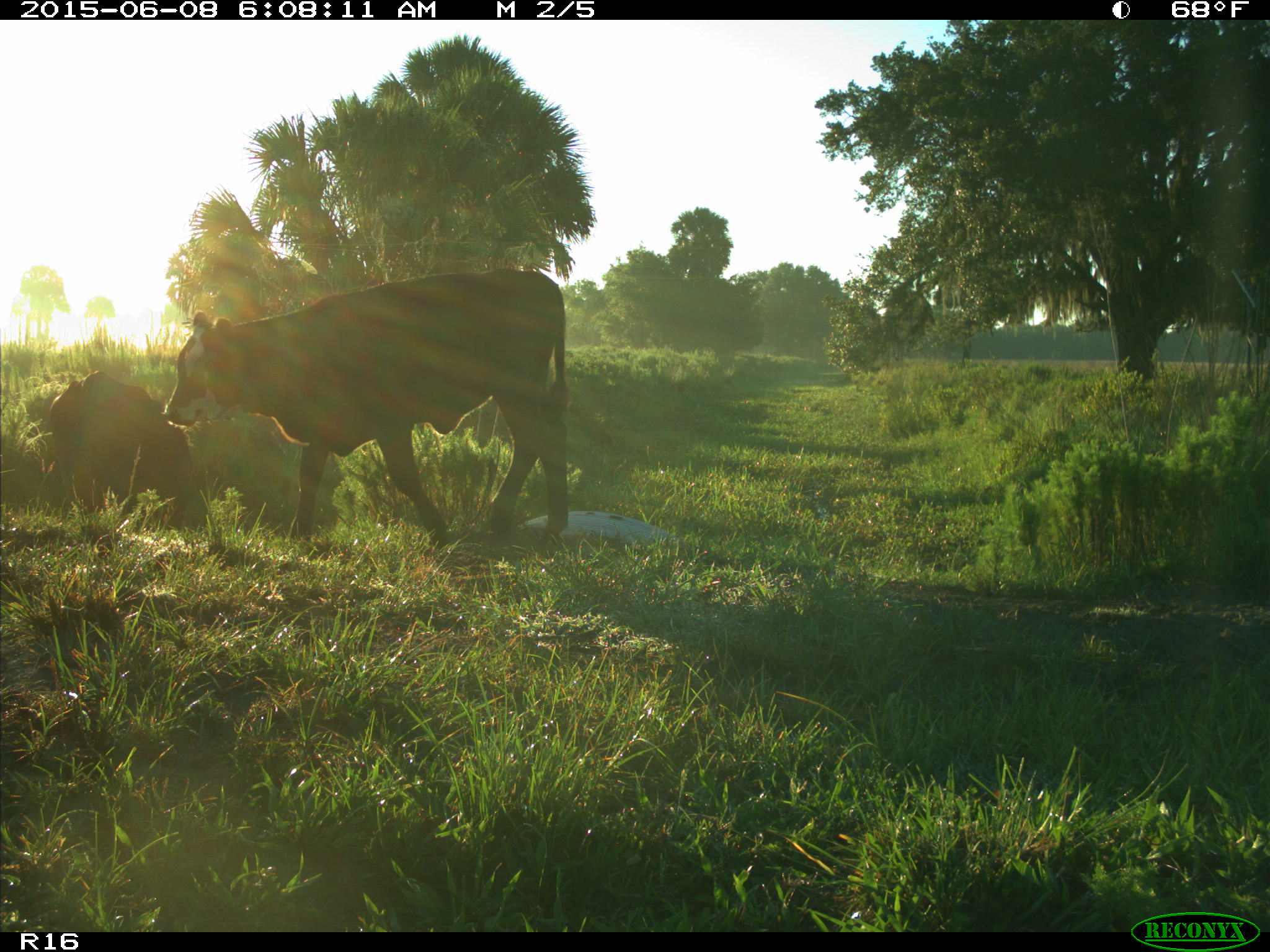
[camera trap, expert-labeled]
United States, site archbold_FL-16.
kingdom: Animalia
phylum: Chordata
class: Mammalia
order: Artiodactyla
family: Bovidae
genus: Bos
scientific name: Bos taurus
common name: domestic cow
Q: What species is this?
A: Bos taurus (domestic cow).